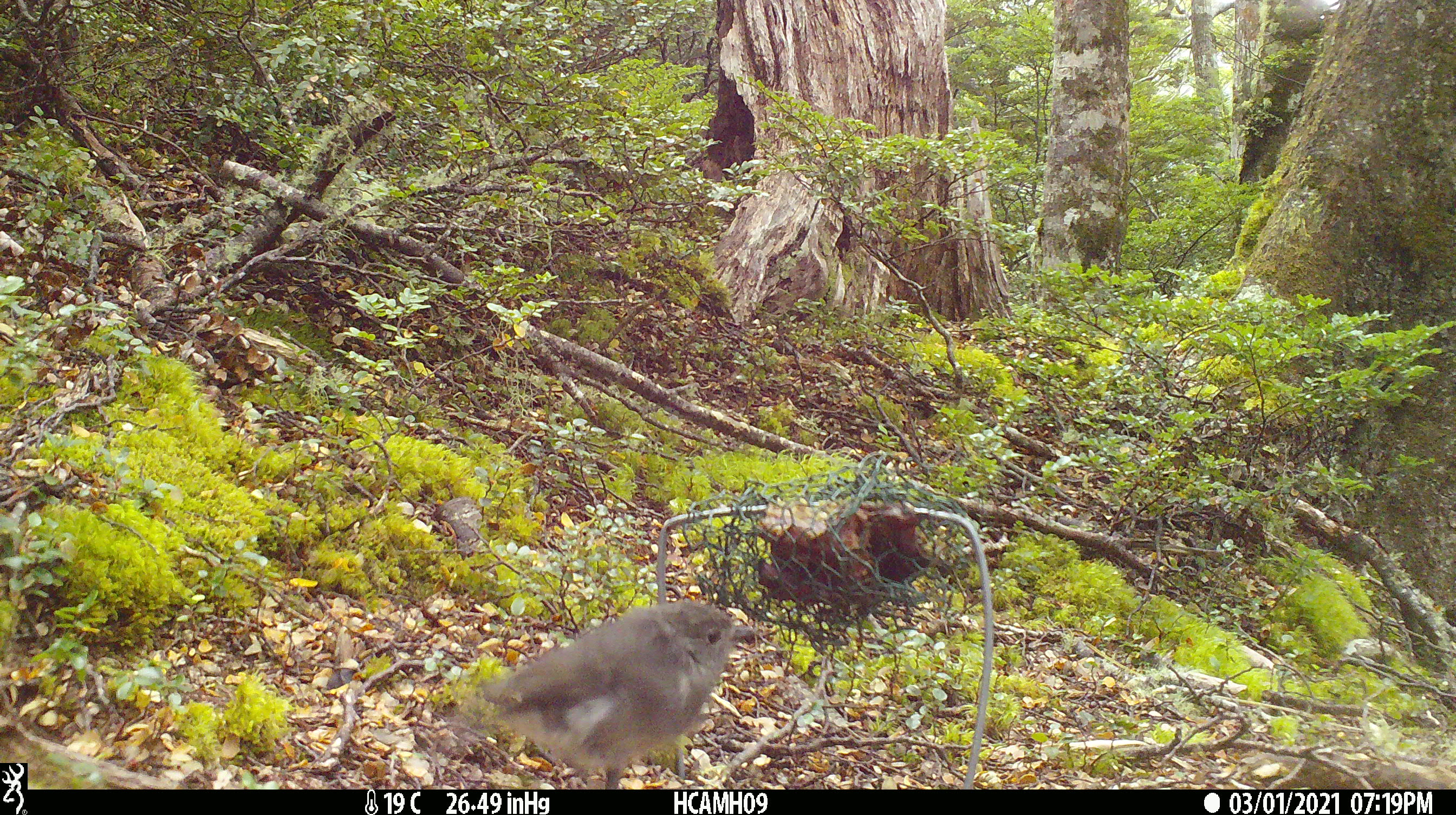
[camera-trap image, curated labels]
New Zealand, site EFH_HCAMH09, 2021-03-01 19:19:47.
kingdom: Animalia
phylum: Chordata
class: Aves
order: Passeriformes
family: Petroicidae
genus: Petroica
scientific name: Petroica australis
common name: new zealand robin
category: robin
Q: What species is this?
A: Robin (new zealand robin) (Petroica australis).